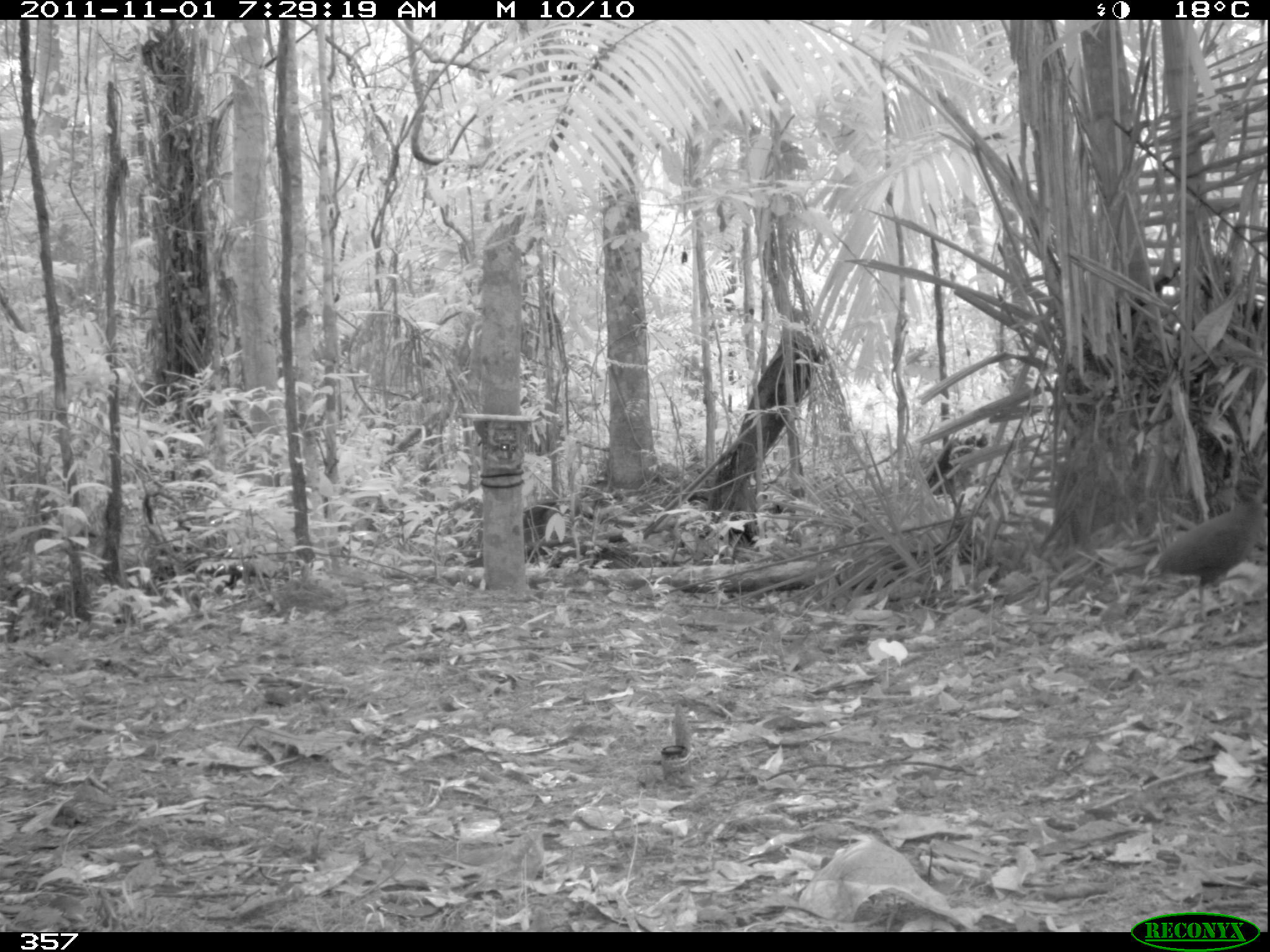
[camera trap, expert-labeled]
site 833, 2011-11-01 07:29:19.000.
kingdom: Animalia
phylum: Chordata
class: Aves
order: Tinamiformes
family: Tinamidae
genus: Crypturellus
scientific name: Crypturellus cinereus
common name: cinereous tinamou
Crypturellus cinereus (cinereous tinamou).